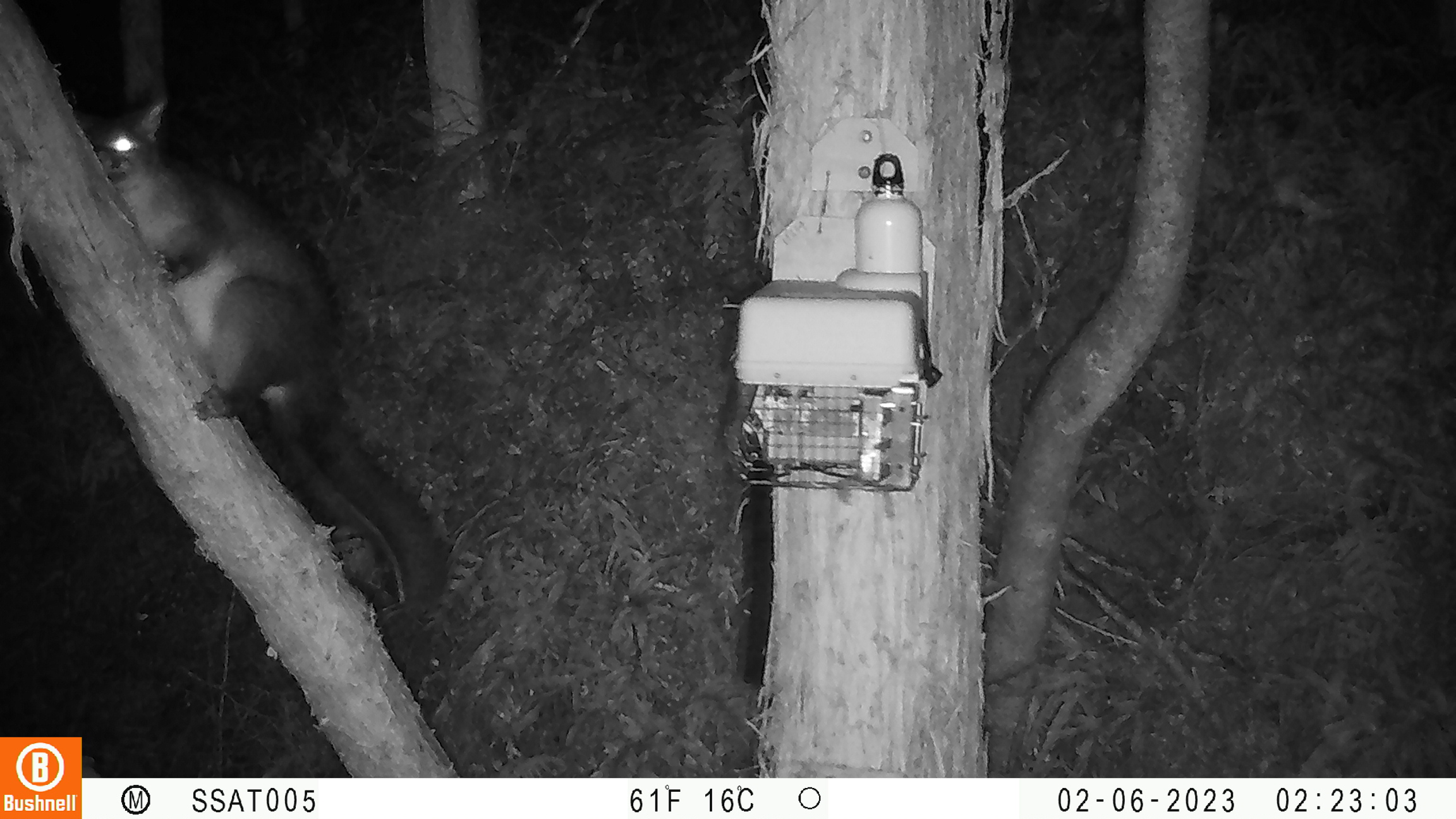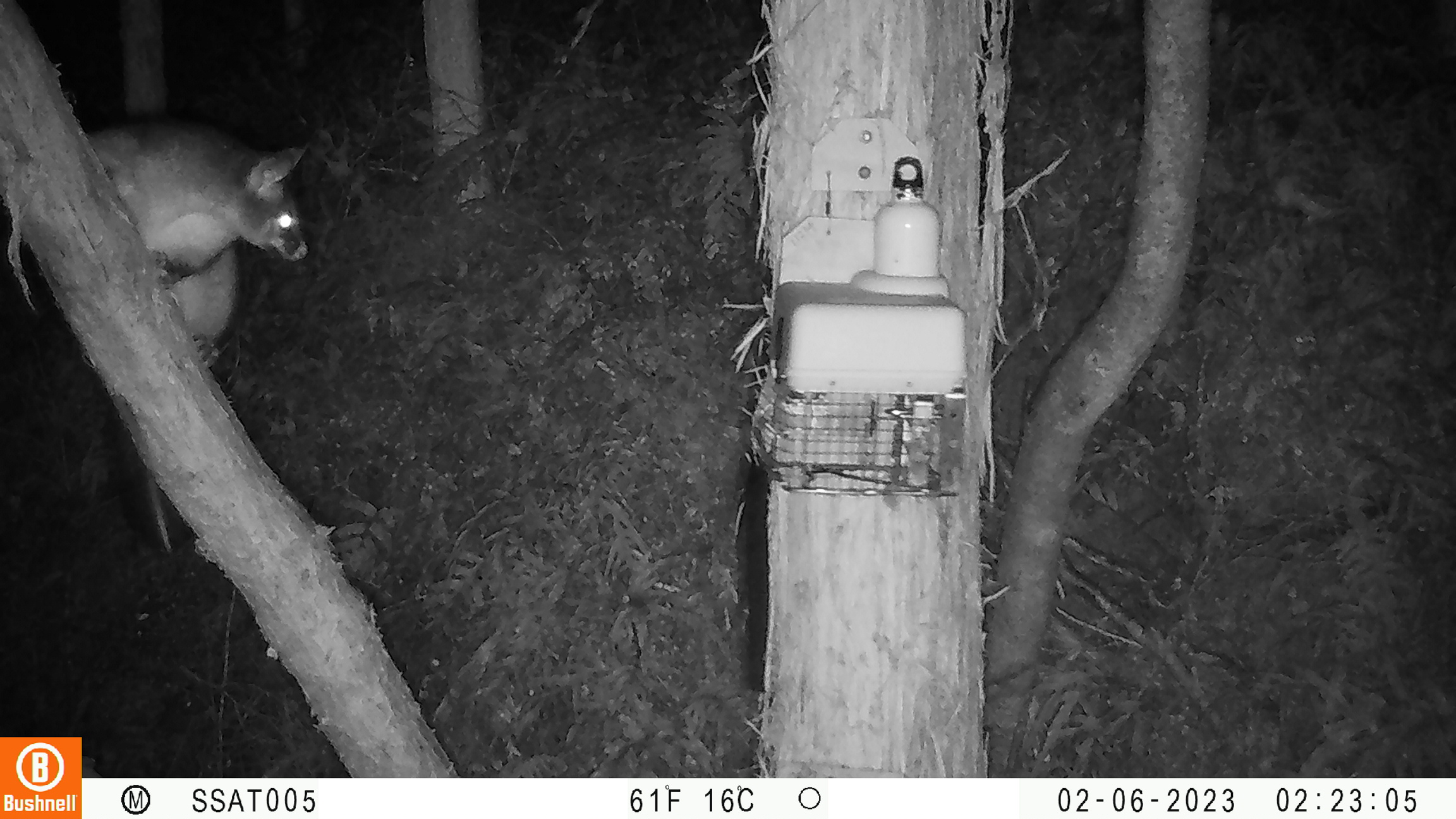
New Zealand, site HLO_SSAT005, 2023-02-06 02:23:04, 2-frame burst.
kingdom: Animalia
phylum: Chordata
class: Mammalia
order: Diprotodontia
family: Phalangeridae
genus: Trichosurus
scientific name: Trichosurus vulpecula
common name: common brushtail possum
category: possum